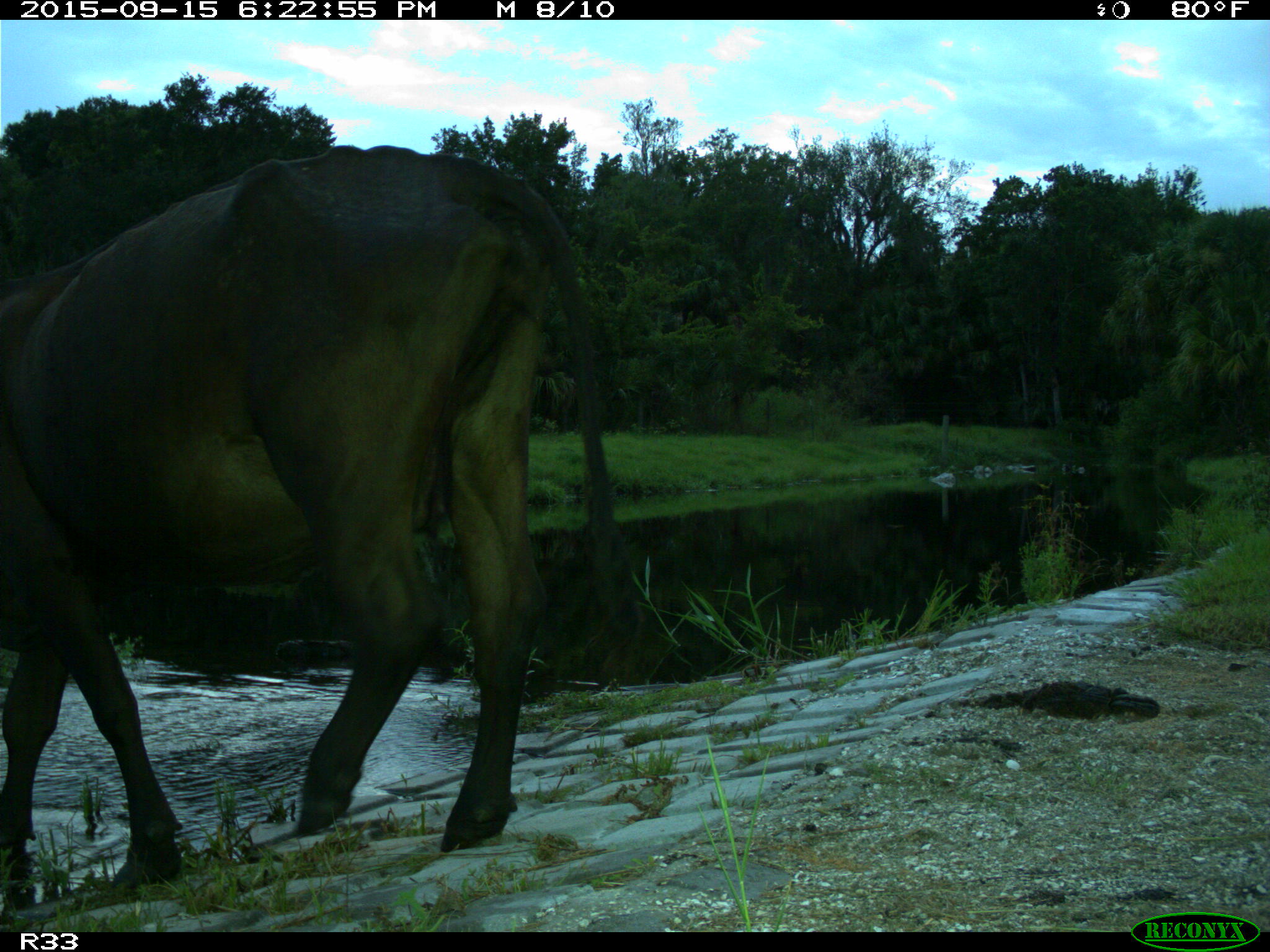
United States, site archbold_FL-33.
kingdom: Animalia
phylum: Chordata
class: Mammalia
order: Artiodactyla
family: Bovidae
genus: Bos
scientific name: Bos taurus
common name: domestic cow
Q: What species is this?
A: Bos taurus (domestic cow).